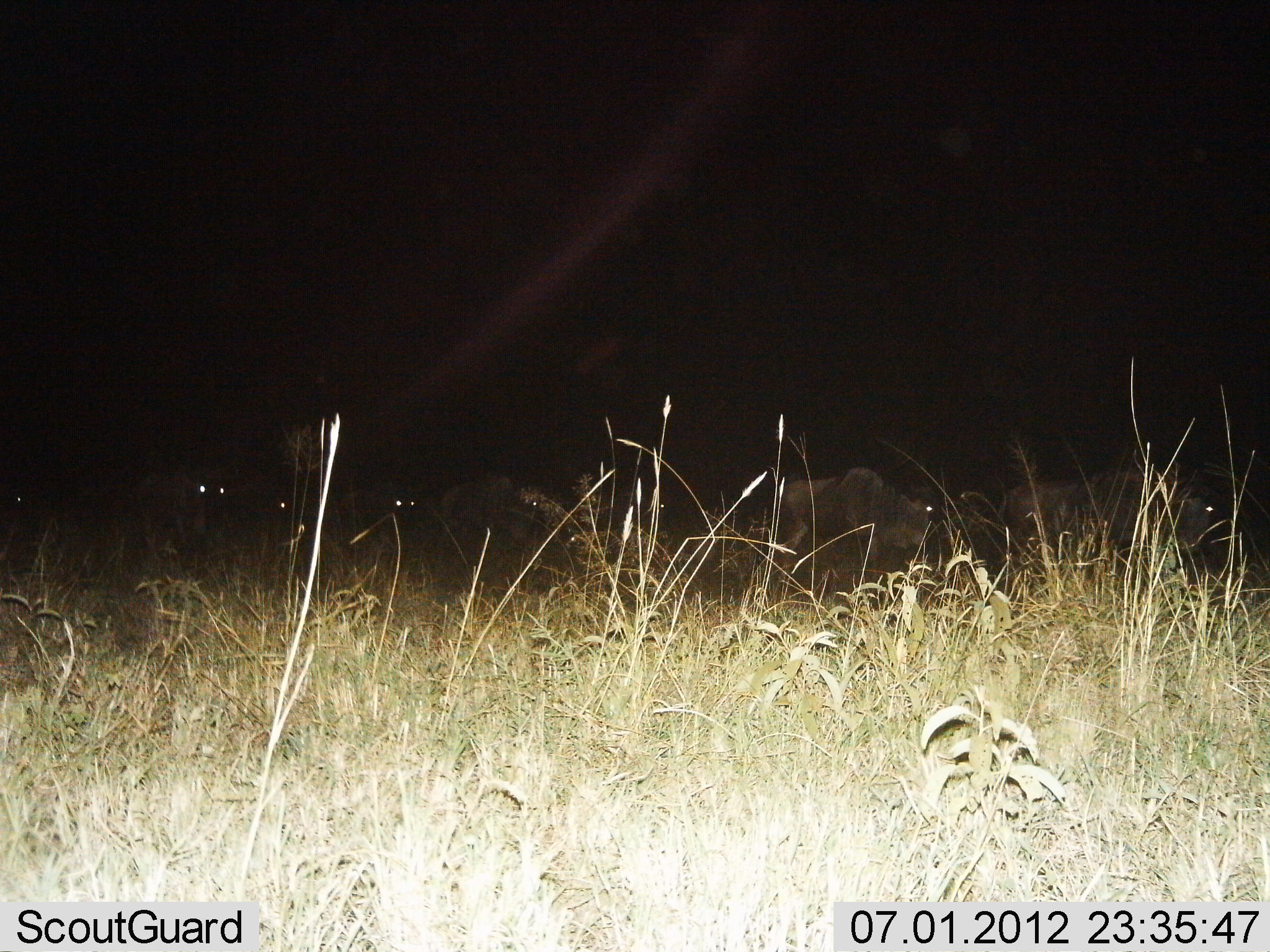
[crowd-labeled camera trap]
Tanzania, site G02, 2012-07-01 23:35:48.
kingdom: Animalia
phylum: Chordata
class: Mammalia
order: Artiodactyla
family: Bovidae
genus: Connochaetes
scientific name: Connochaetes taurinus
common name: blue wildebeest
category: wildebeest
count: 7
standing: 45%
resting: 0%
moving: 64%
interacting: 0%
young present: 0%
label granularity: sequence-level